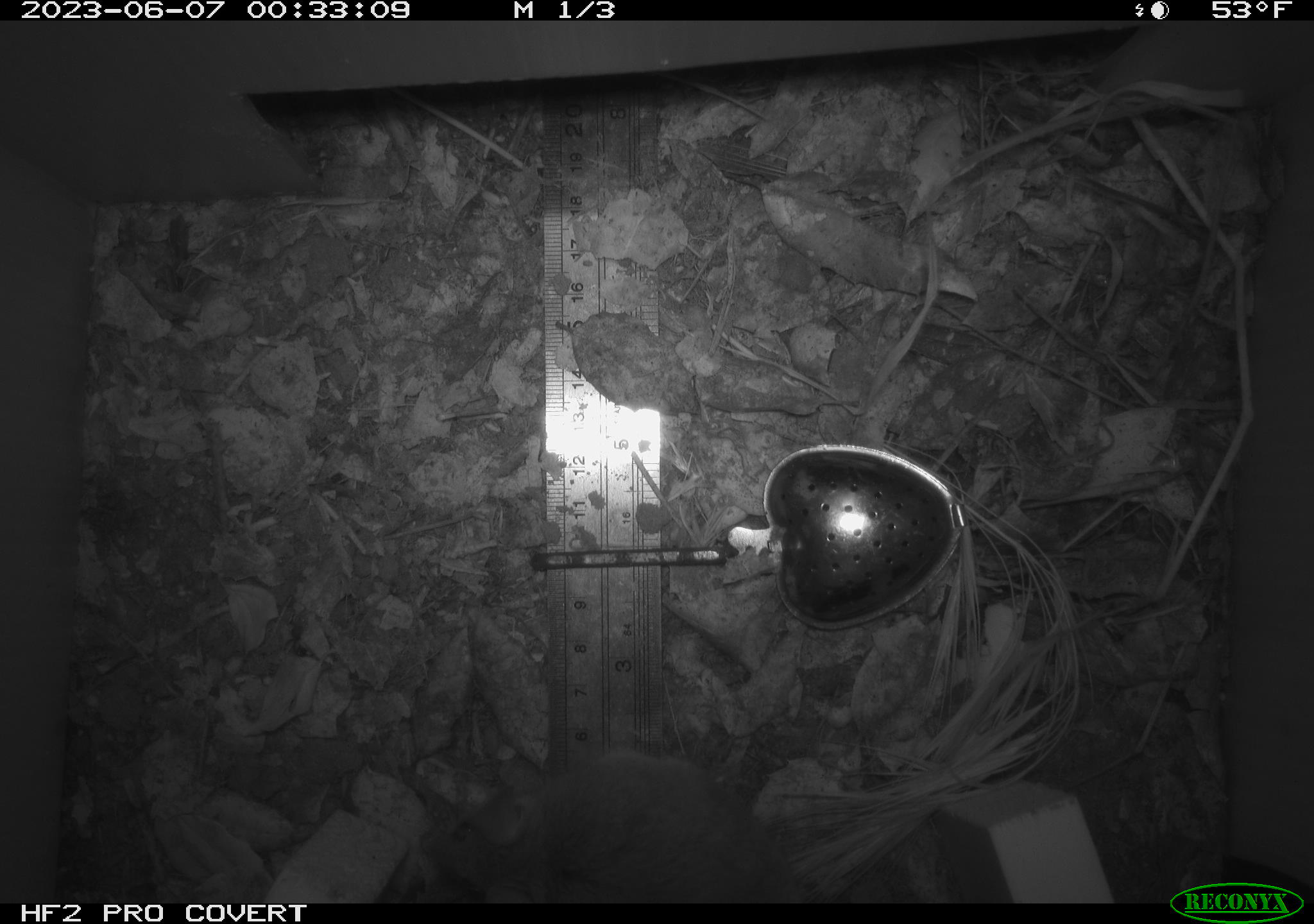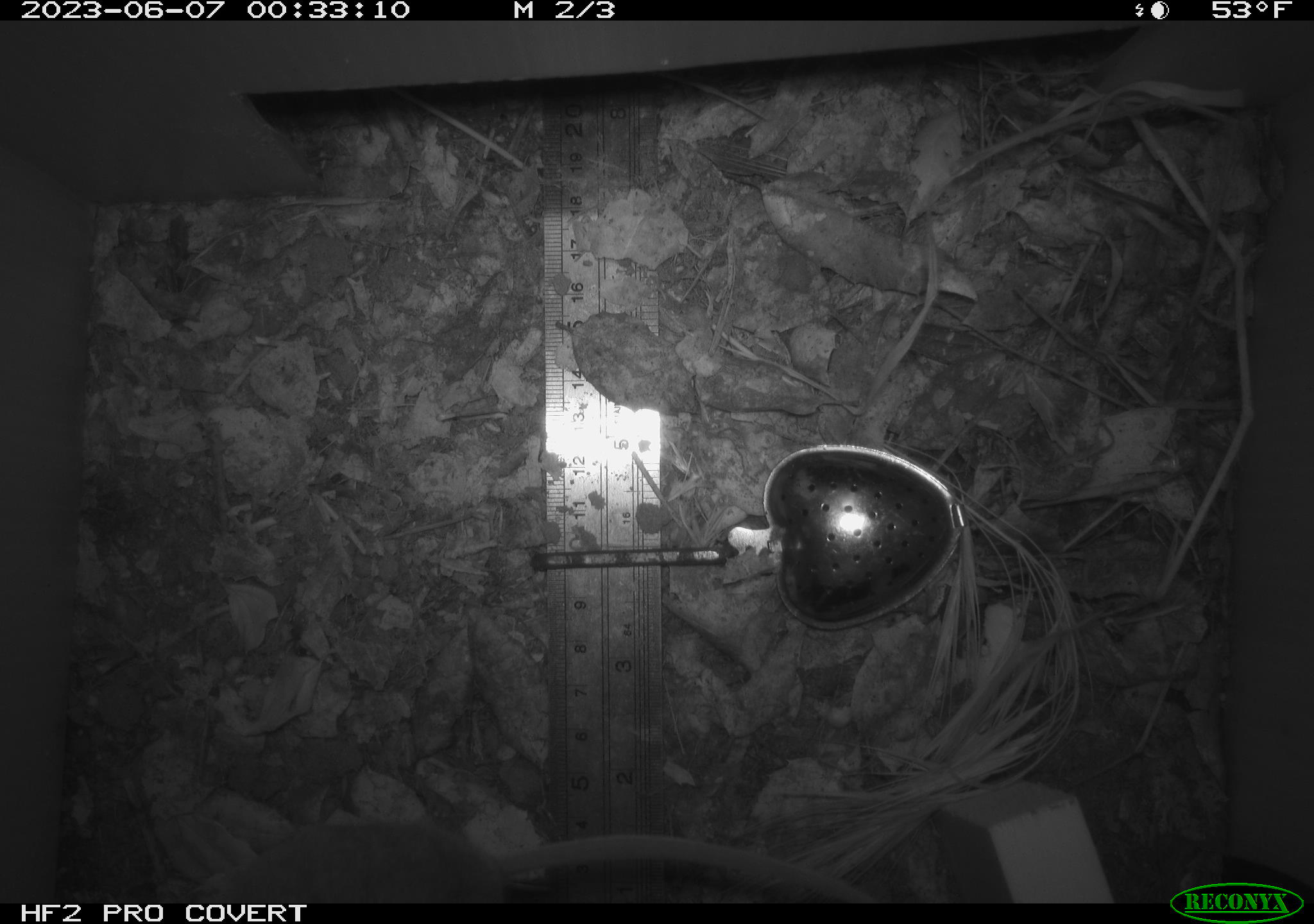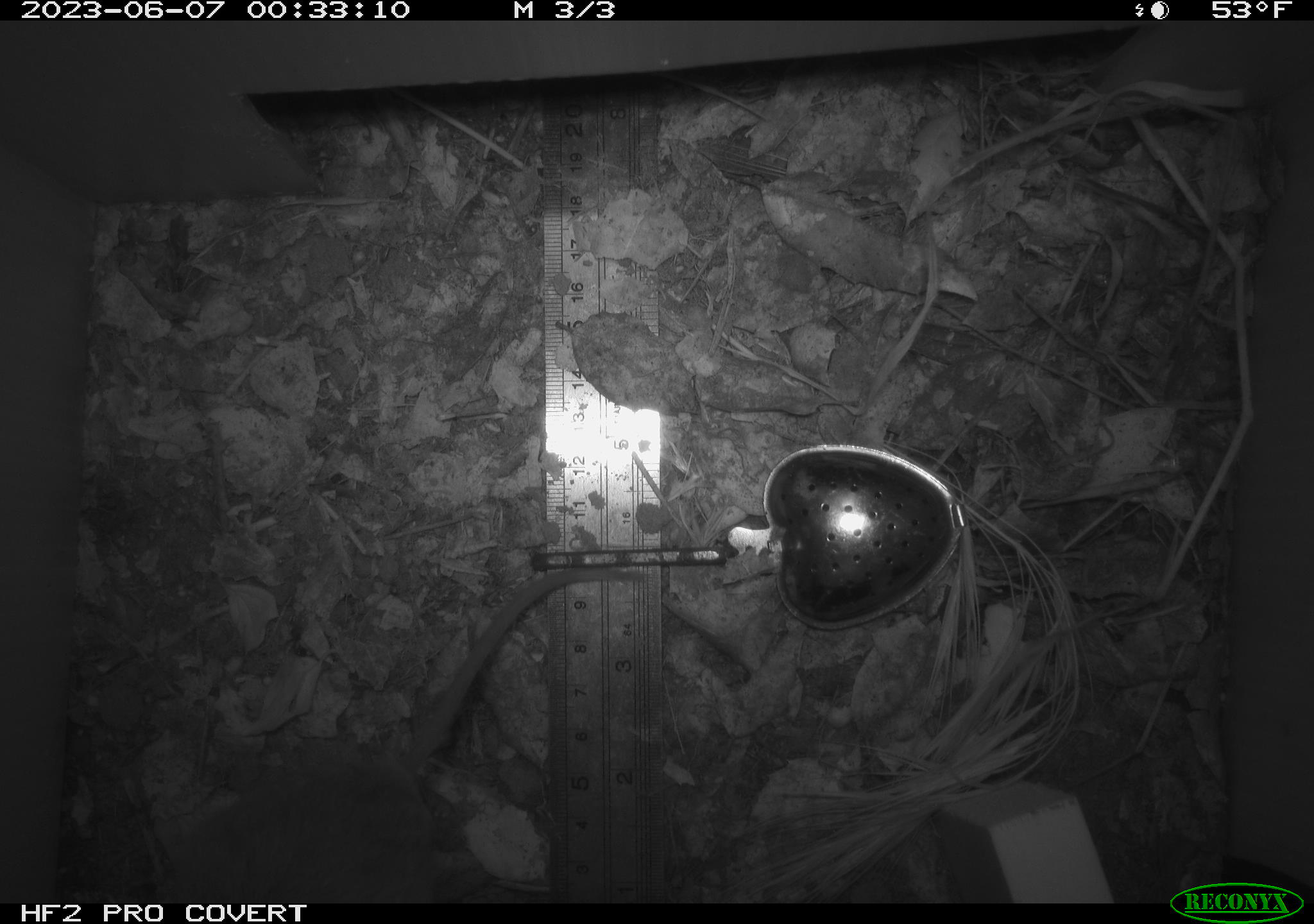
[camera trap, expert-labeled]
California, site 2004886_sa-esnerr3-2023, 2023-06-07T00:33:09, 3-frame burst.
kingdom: Animalia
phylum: Chordata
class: Mammalia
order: Rodentia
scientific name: Rodentia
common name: mouse species